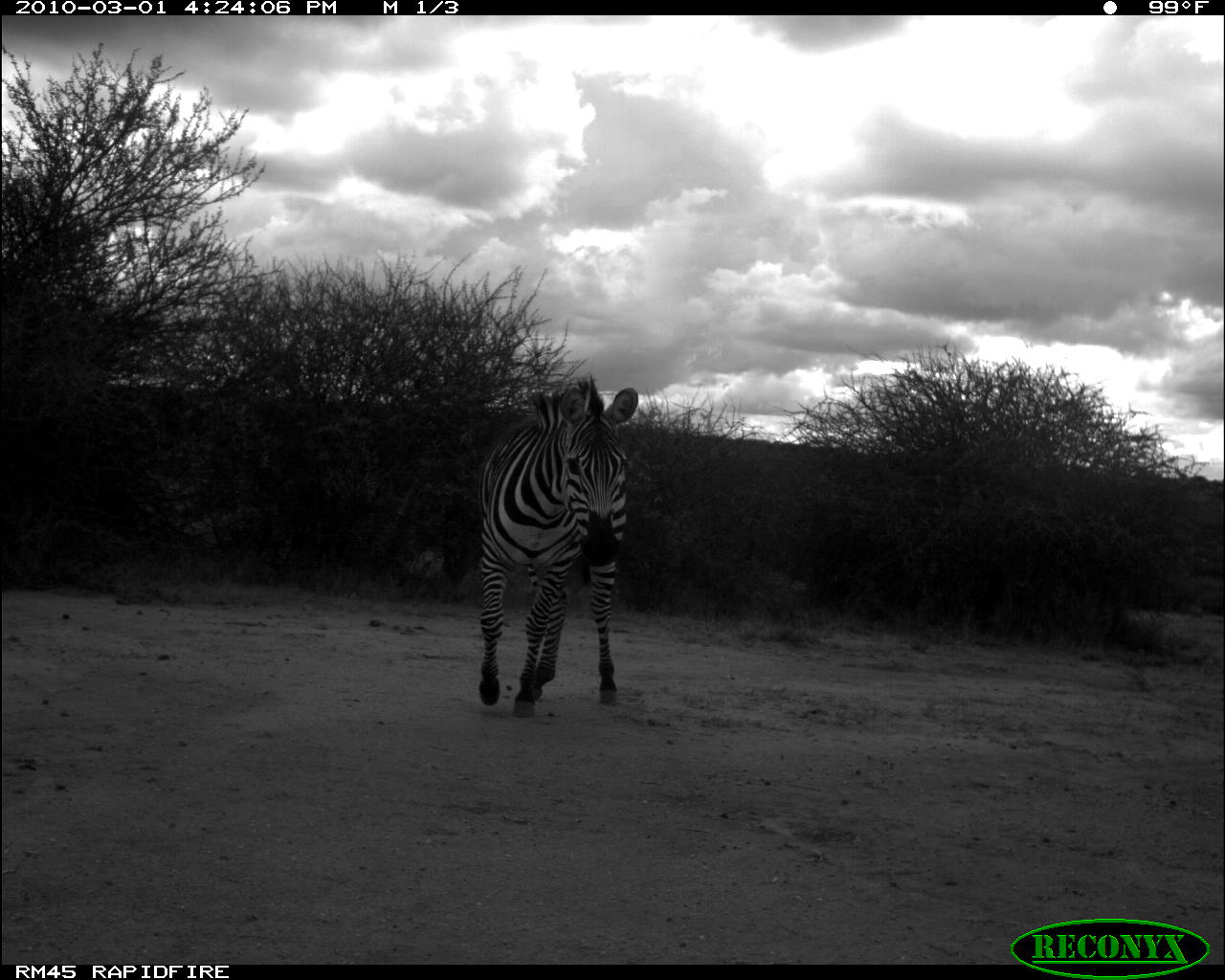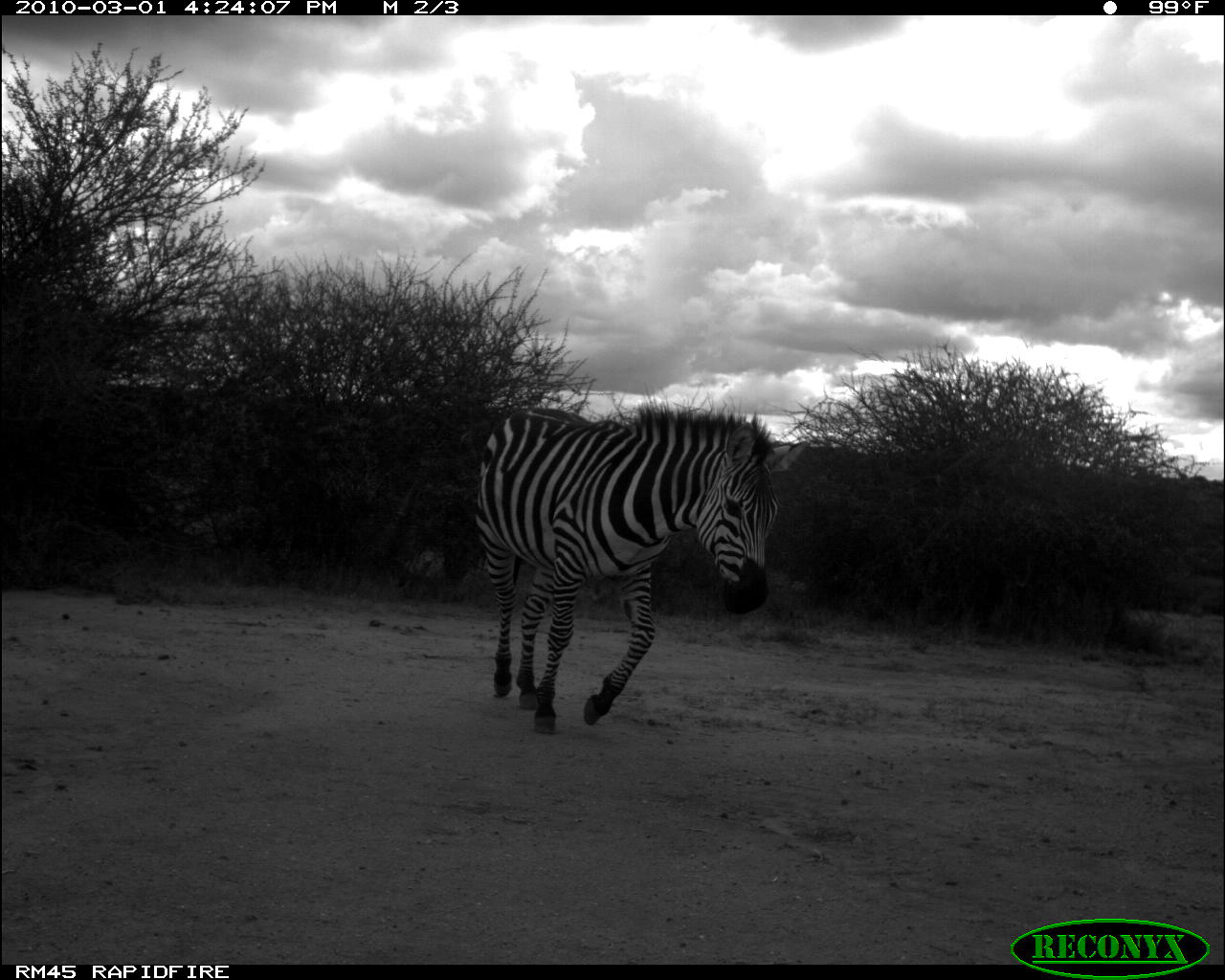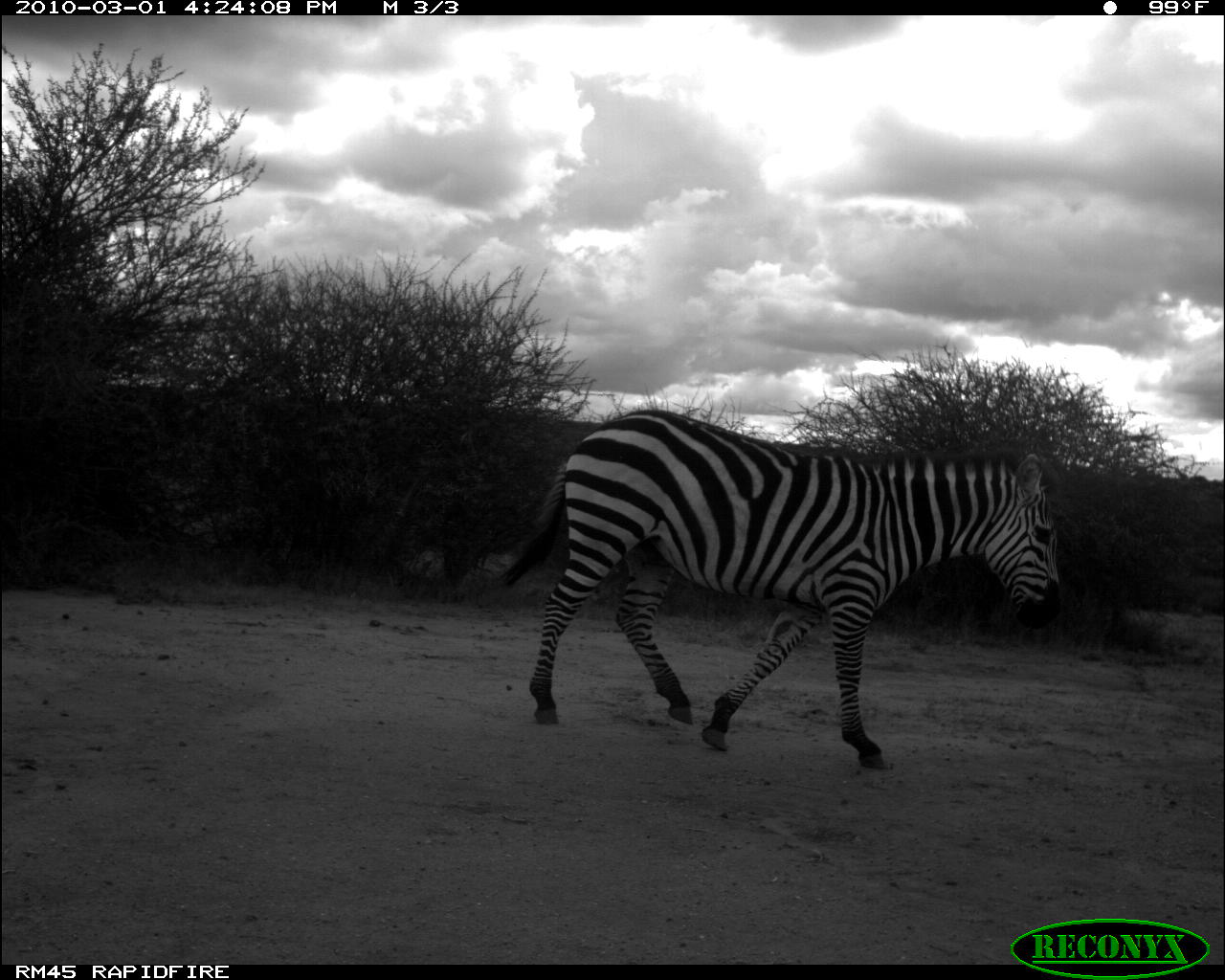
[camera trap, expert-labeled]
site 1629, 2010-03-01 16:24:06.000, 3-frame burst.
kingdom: Animalia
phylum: Chordata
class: Mammalia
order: Perissodactyla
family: Equidae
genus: Equus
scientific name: Equus quagga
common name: plains zebra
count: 1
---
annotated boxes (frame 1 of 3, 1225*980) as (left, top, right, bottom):
equus quagga: (478, 377, 637, 719)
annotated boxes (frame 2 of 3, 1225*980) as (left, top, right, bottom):
equus quagga: (473, 385, 781, 735)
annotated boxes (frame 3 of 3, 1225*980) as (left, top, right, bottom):
equus quagga: (501, 408, 1062, 767)